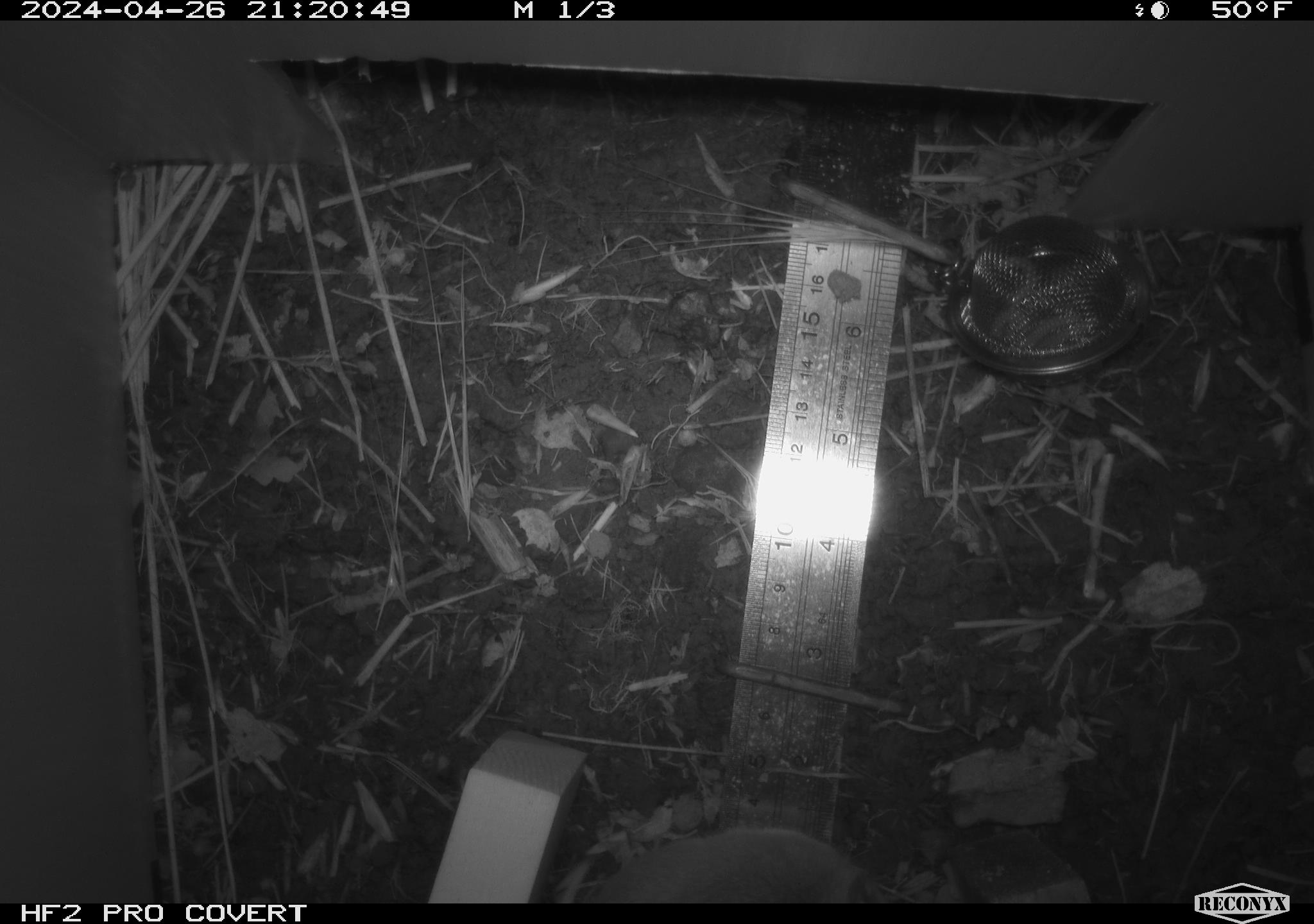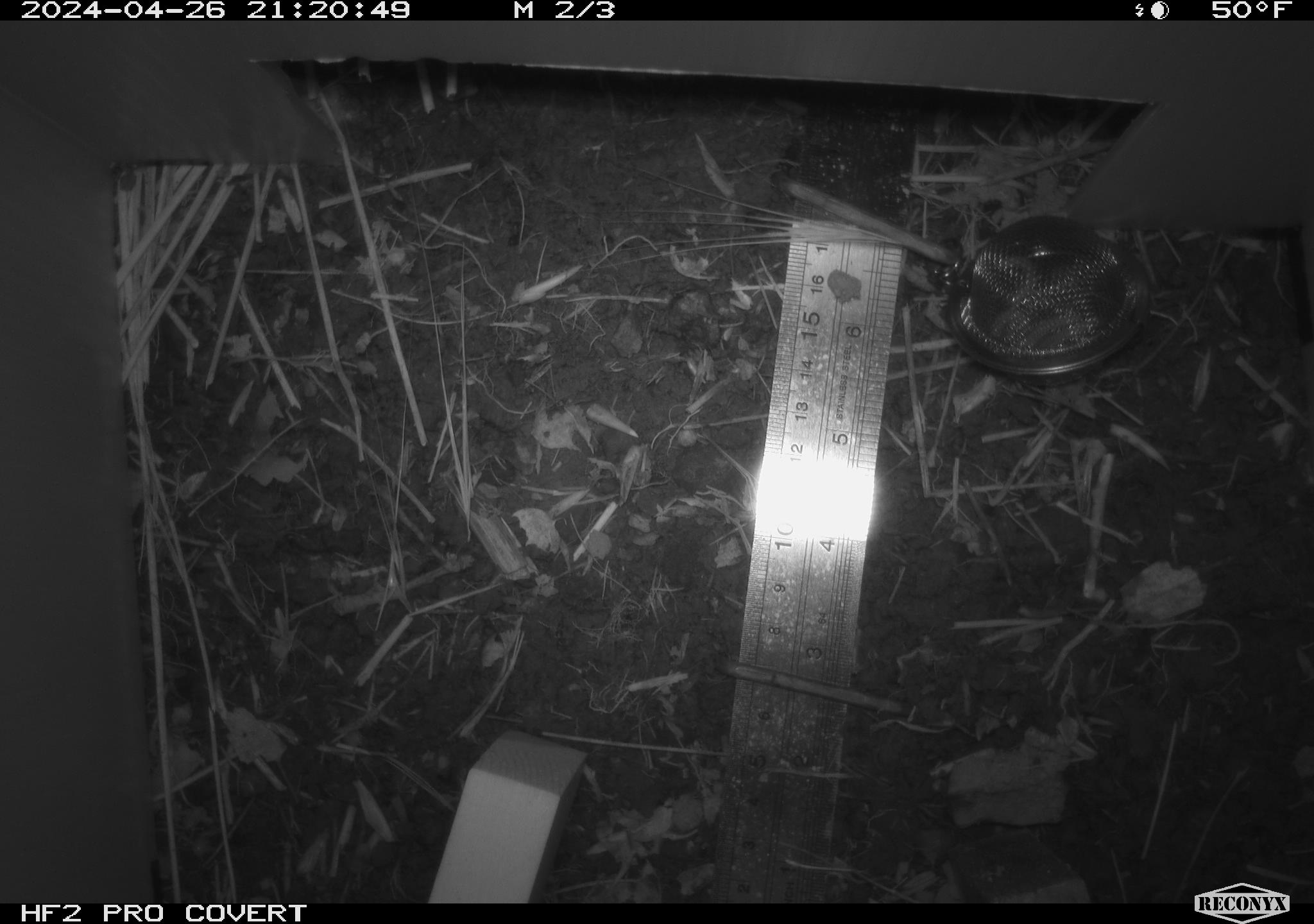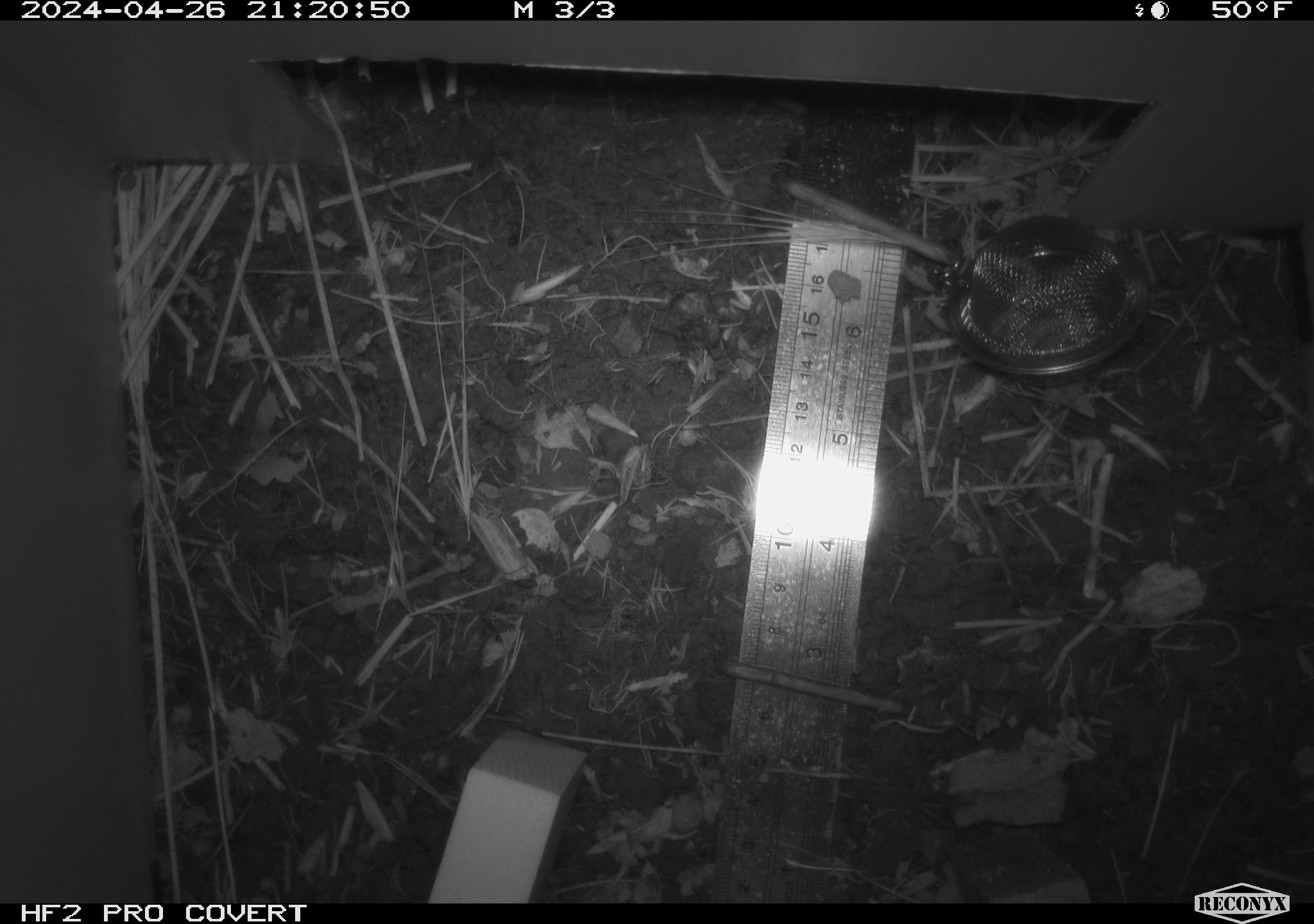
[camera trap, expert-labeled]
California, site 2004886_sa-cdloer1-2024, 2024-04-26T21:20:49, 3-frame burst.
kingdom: Animalia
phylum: Chordata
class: Mammalia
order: Rodentia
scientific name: Rodentia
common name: mouse species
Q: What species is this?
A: Mouse species (Rodentia).